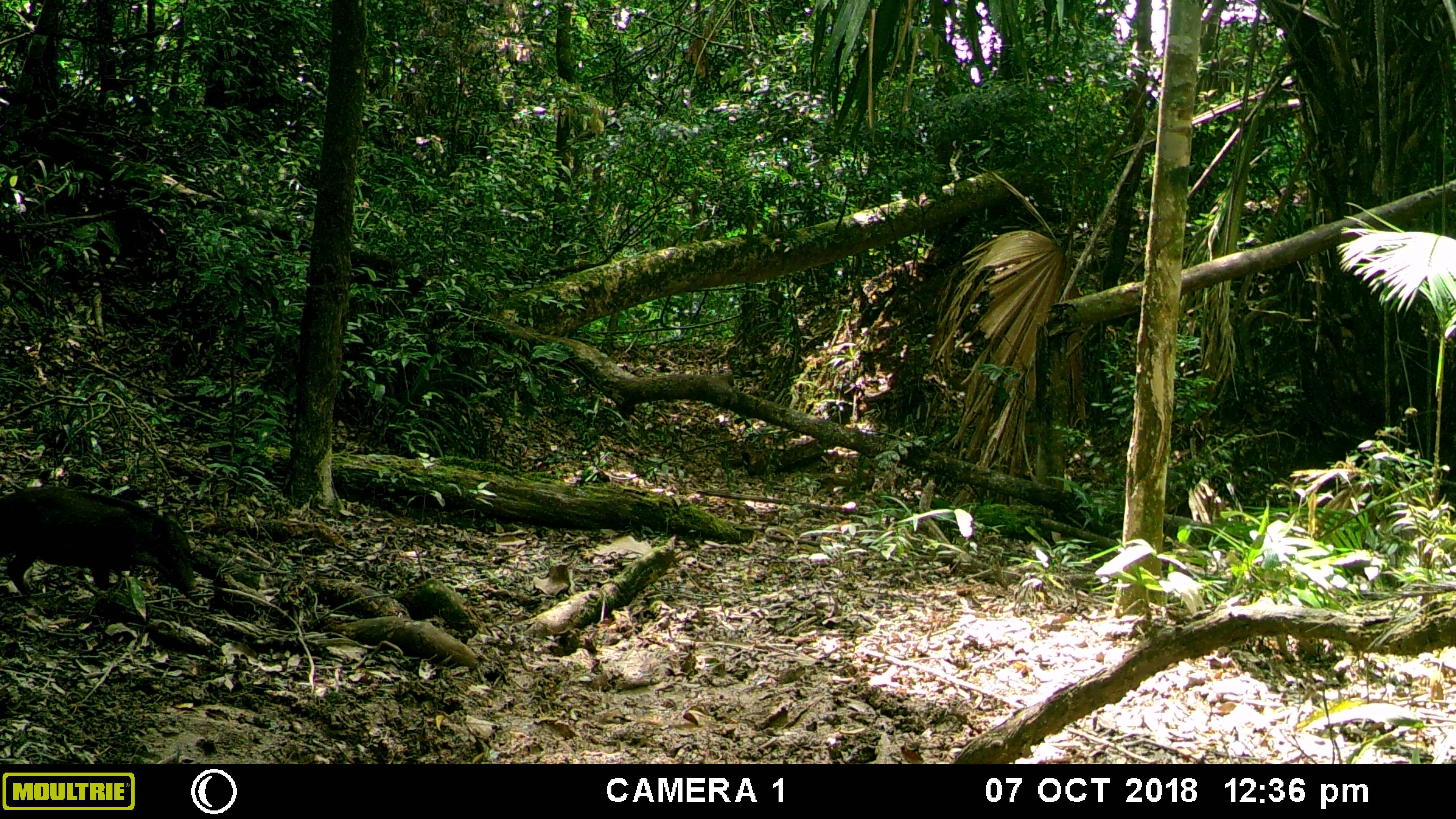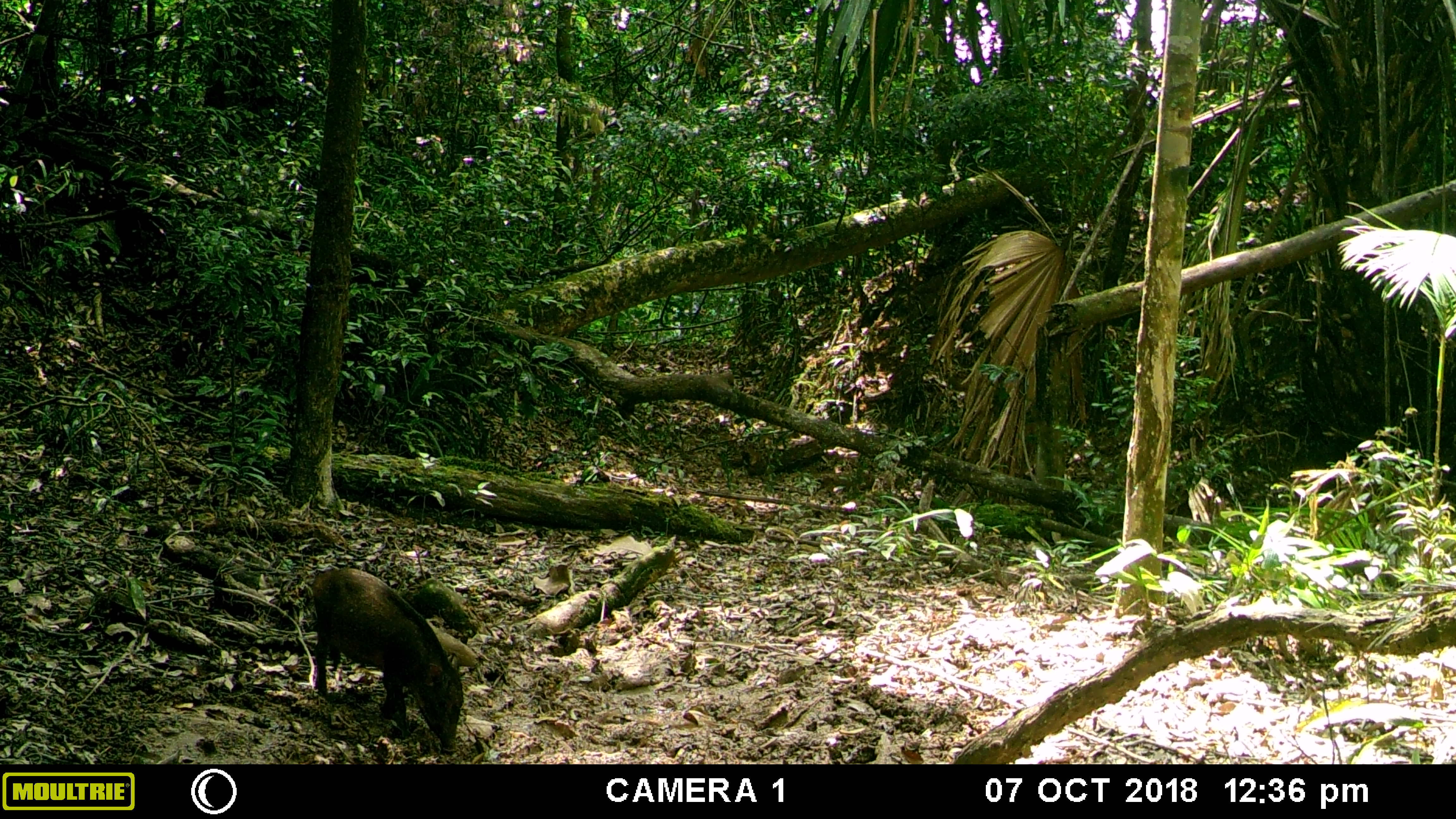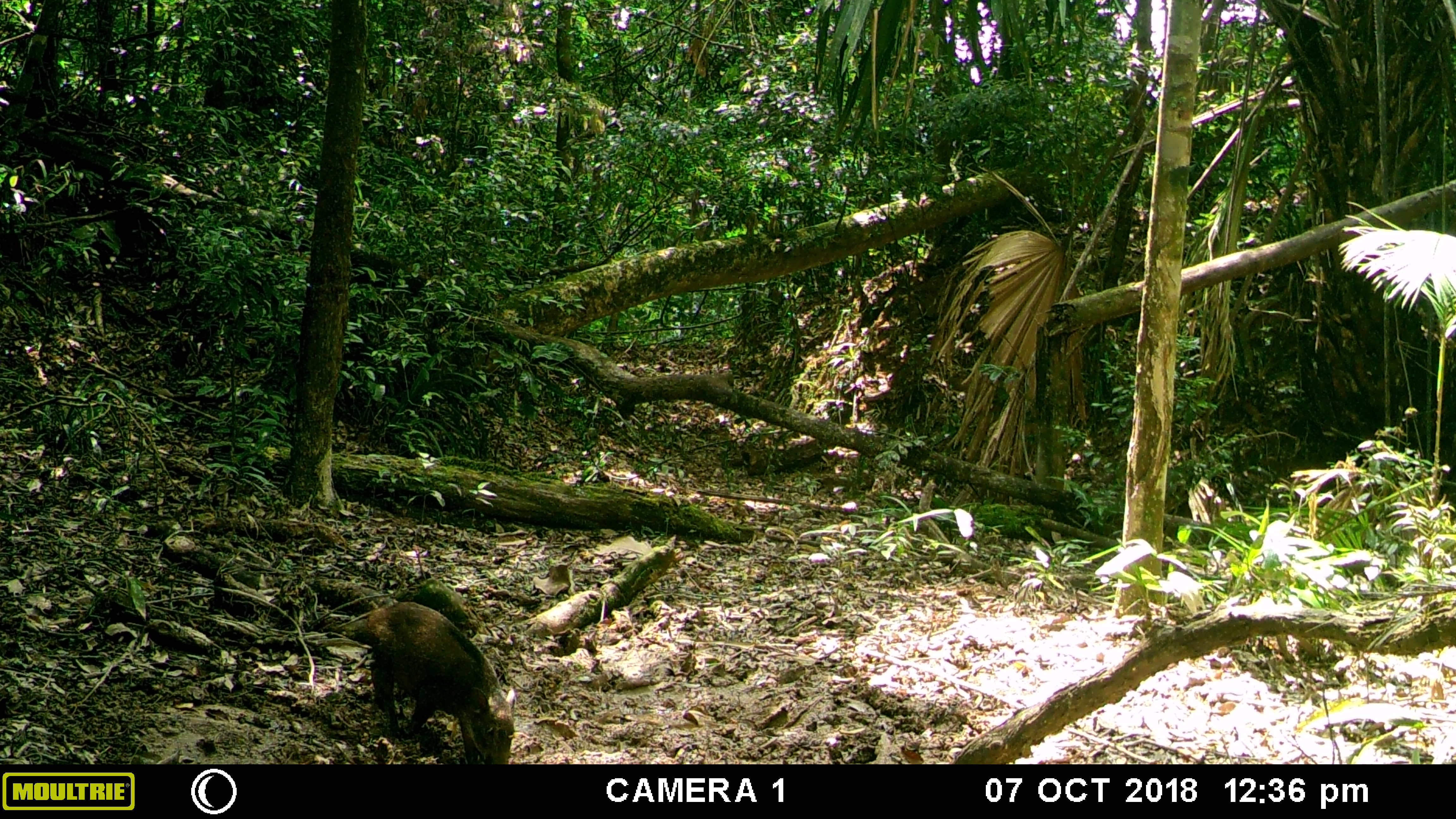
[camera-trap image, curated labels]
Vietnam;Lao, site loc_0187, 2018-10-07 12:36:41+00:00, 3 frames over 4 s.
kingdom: Animalia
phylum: Chordata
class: Mammalia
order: Artiodactyla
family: Suidae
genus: Sus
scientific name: Sus scrofa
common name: eurasian wild pig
Eurasian wild pig (Sus scrofa). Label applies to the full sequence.